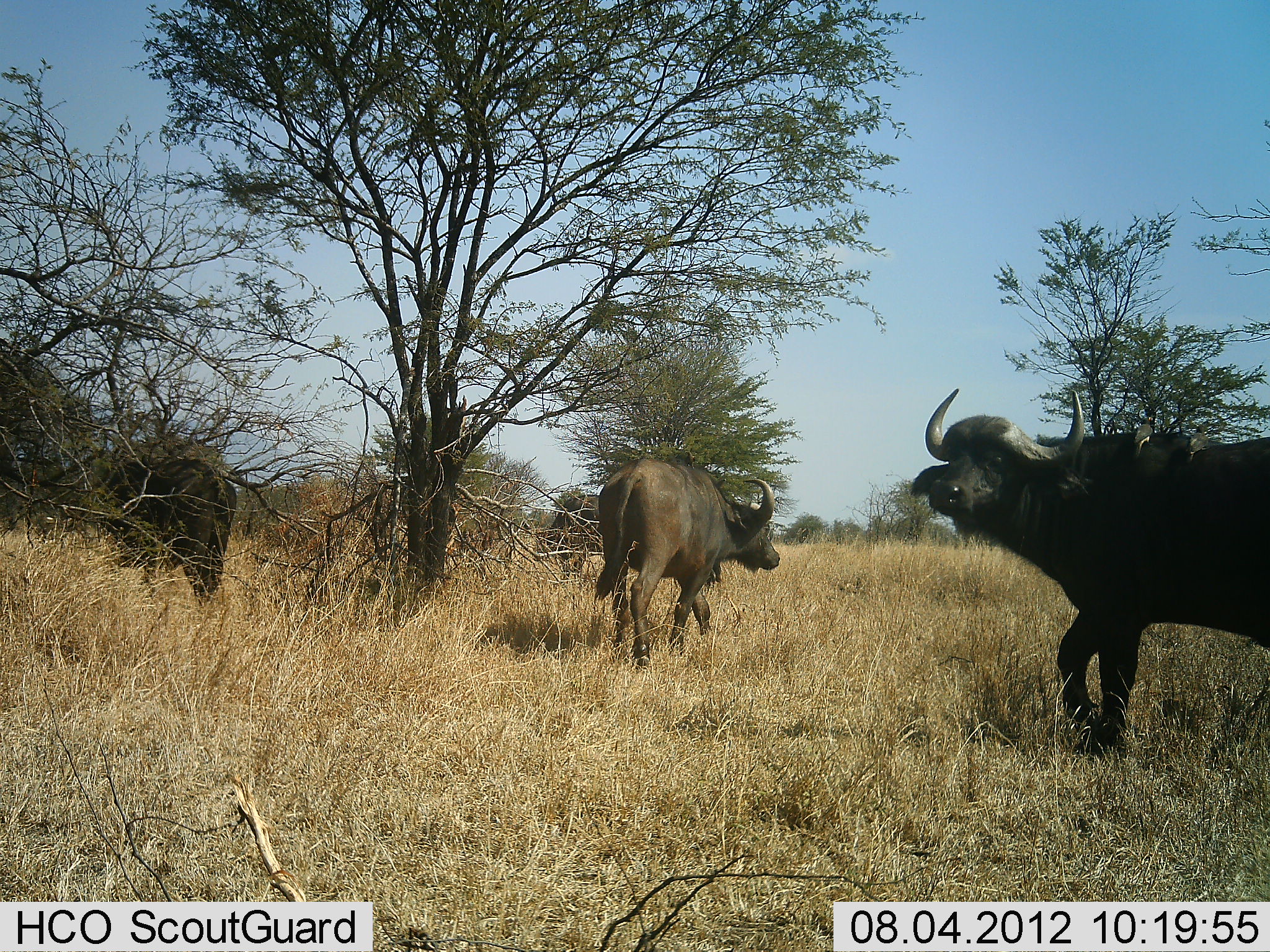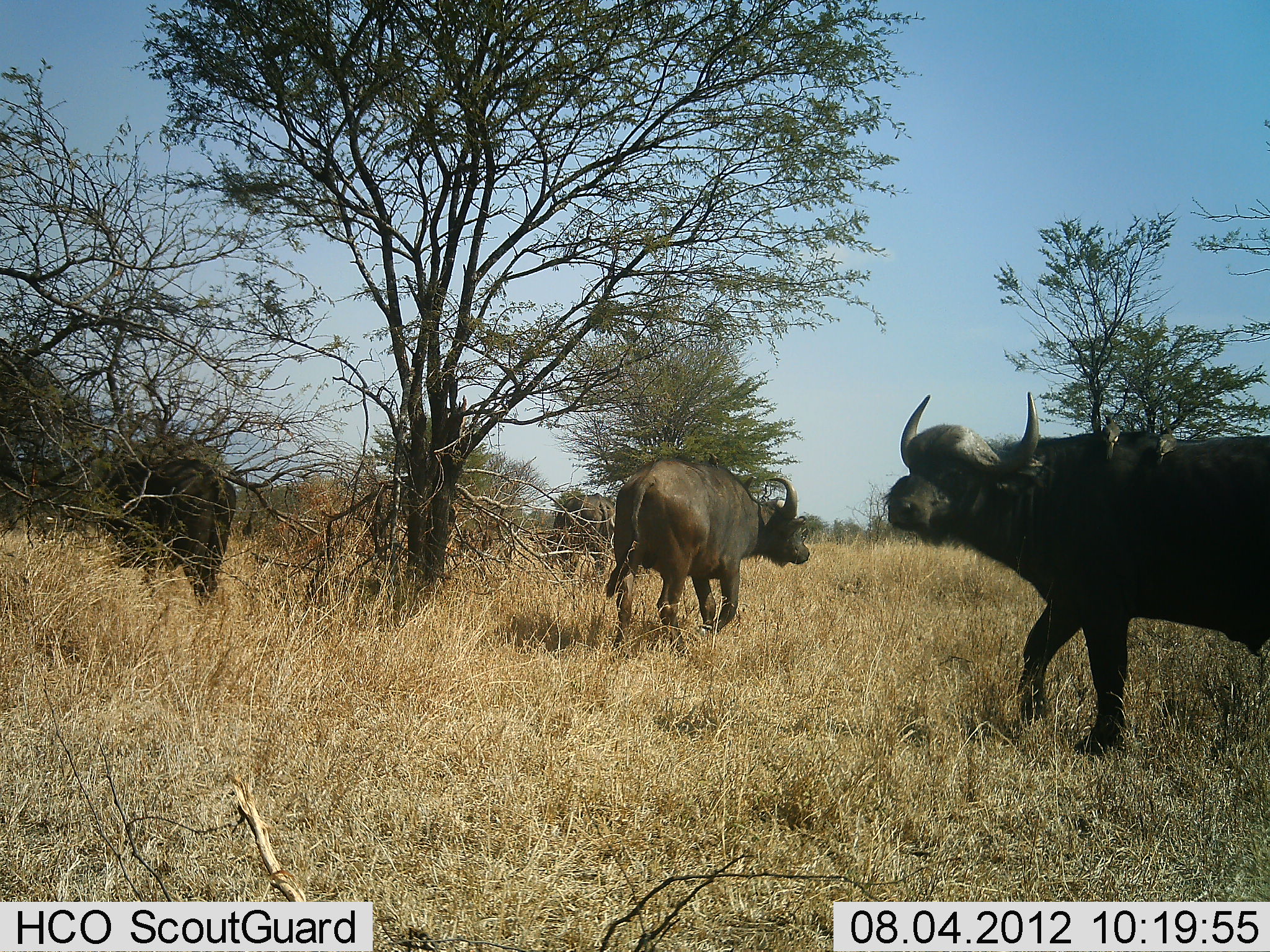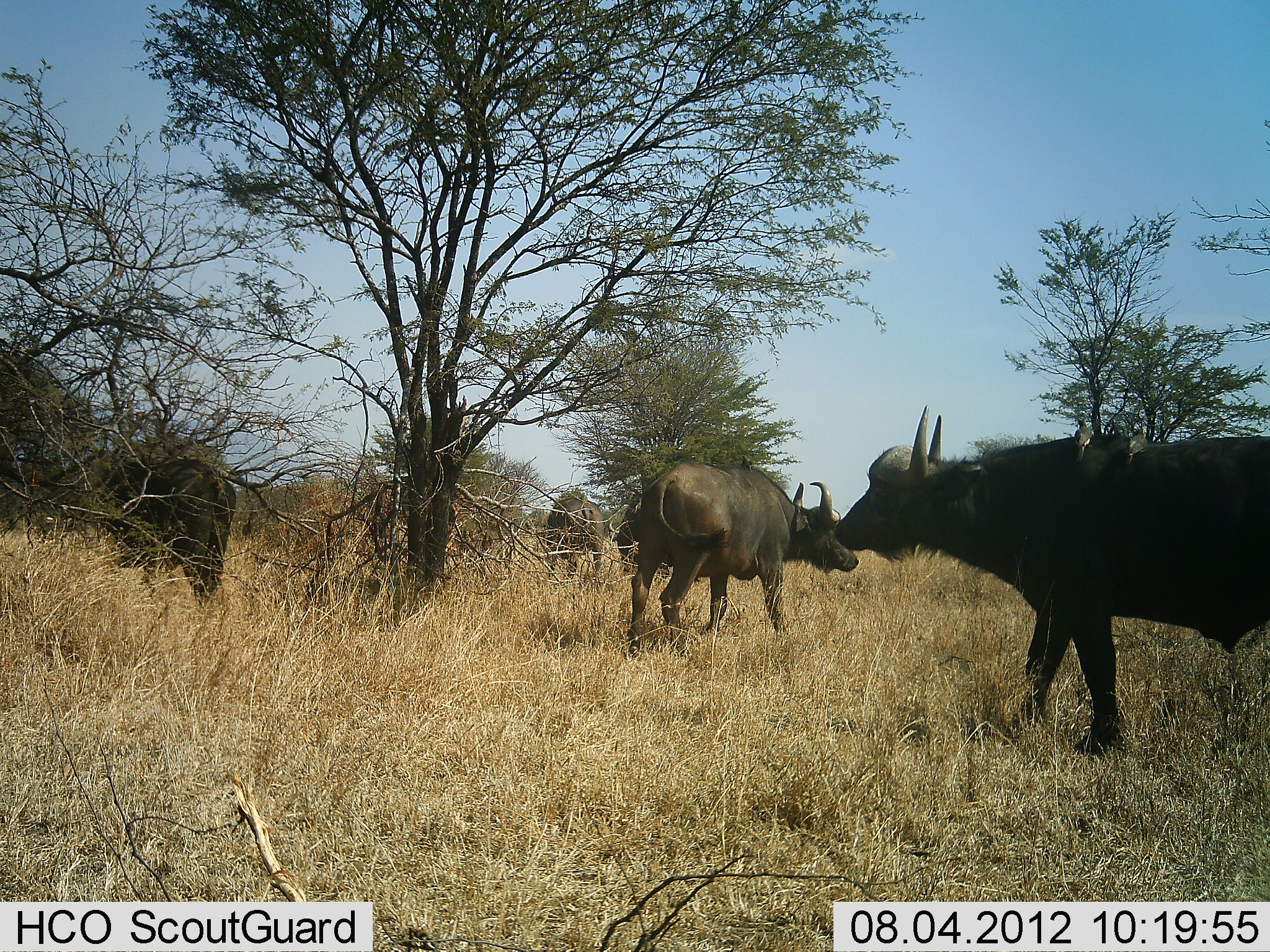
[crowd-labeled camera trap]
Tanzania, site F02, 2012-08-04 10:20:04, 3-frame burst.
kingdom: Animalia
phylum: Chordata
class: Mammalia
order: Artiodactyla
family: Bovidae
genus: Syncerus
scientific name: Syncerus caffer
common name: cape buffalo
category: buffalo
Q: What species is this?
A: Buffalo (cape buffalo) (Syncerus caffer).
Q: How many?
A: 4.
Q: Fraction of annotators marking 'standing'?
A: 50%.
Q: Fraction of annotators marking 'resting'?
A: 0%.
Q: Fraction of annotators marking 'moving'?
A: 92%.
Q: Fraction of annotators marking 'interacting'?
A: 8%.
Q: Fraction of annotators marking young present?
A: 0%.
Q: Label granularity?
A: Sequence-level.